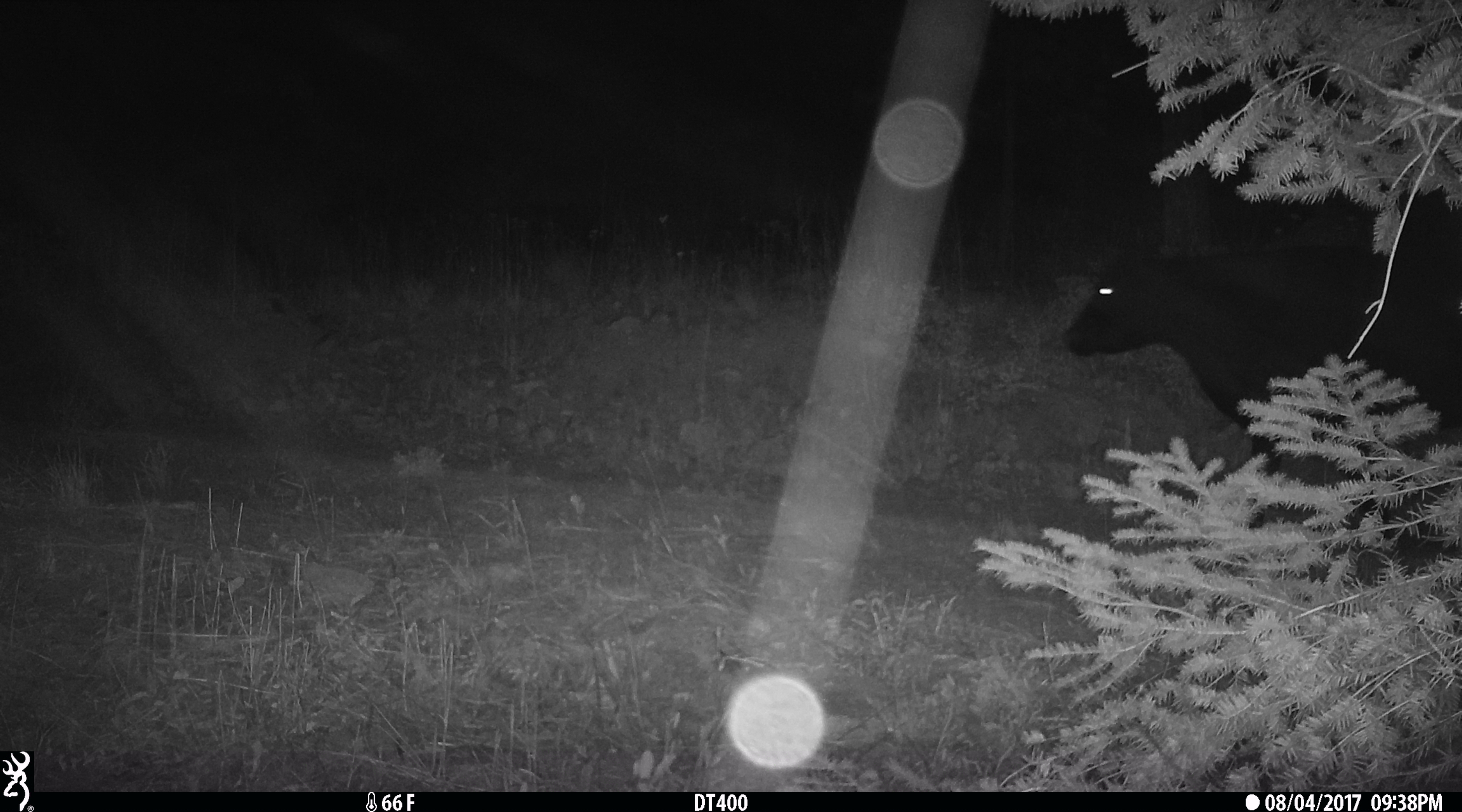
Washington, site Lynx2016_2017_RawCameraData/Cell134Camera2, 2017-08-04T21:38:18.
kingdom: Animalia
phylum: Chordata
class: Mammalia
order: Artiodactyla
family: Bovidae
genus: Bos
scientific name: Bos taurus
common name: domestic cattle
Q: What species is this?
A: Domestic cattle (Bos taurus).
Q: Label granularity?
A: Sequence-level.